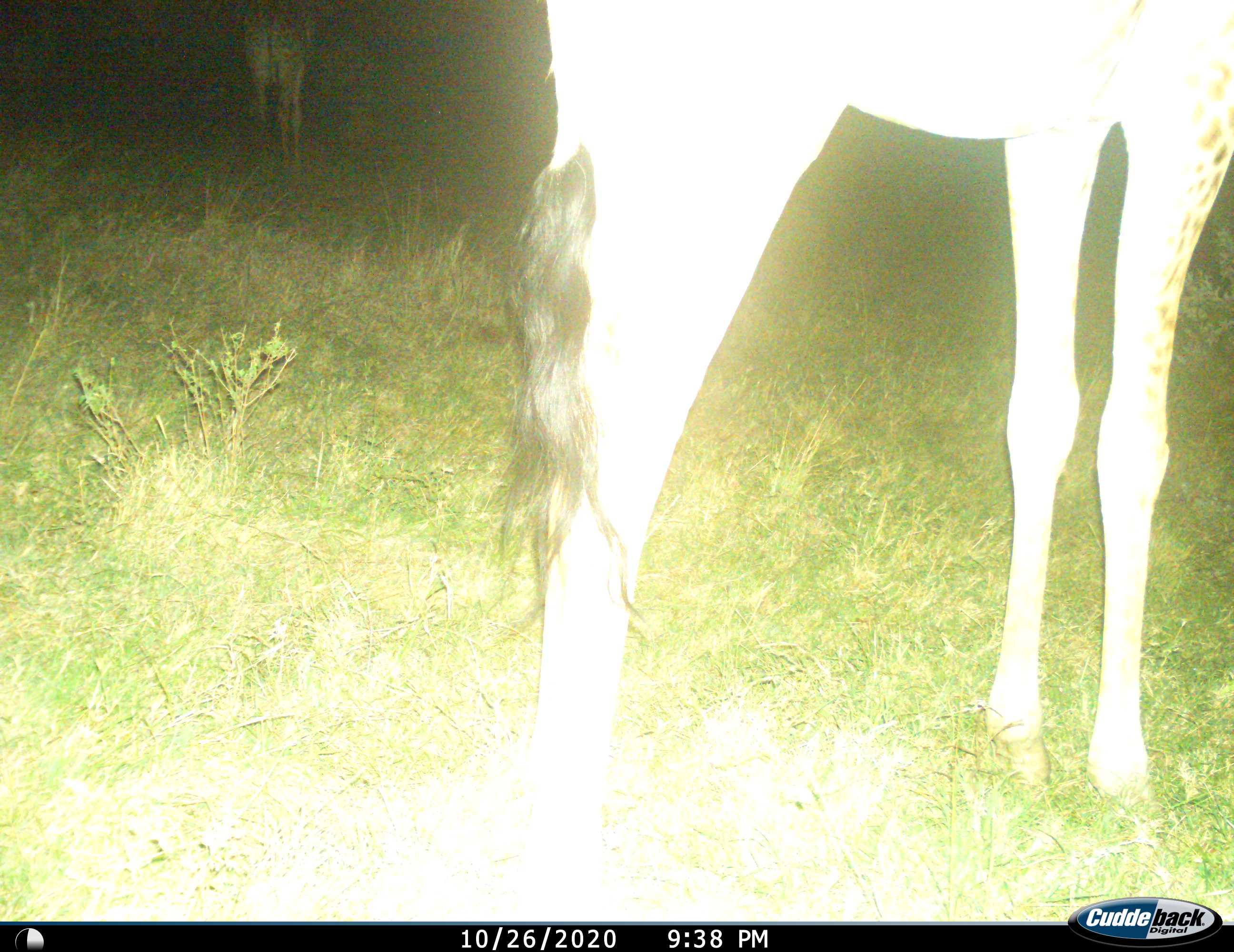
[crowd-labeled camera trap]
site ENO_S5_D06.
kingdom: Animalia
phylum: Chordata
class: Mammalia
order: Artiodactyla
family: Giraffidae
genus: Giraffa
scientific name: Giraffa camelopardalis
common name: giraffe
Giraffe (Giraffa camelopardalis), count 2. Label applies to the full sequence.